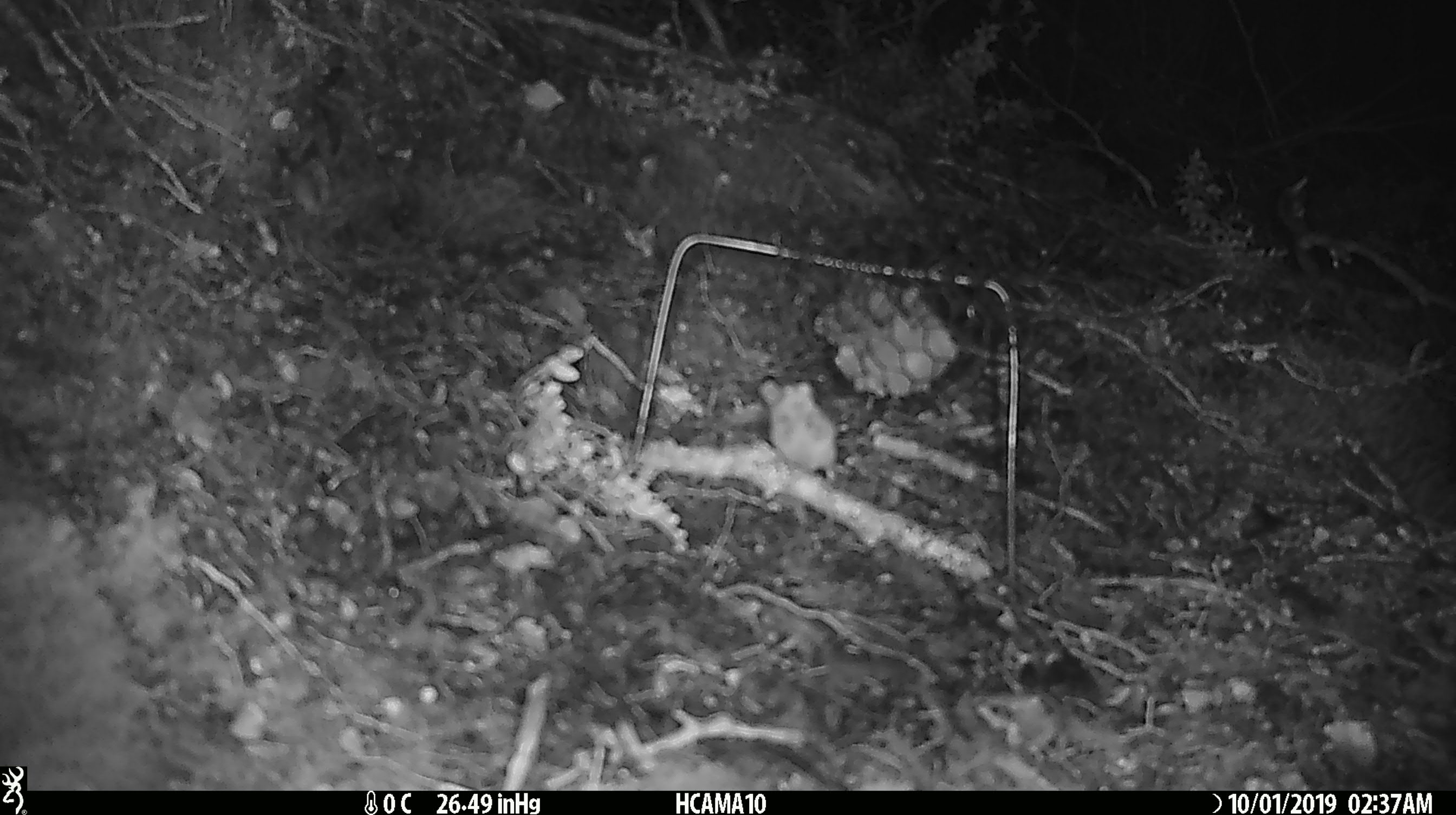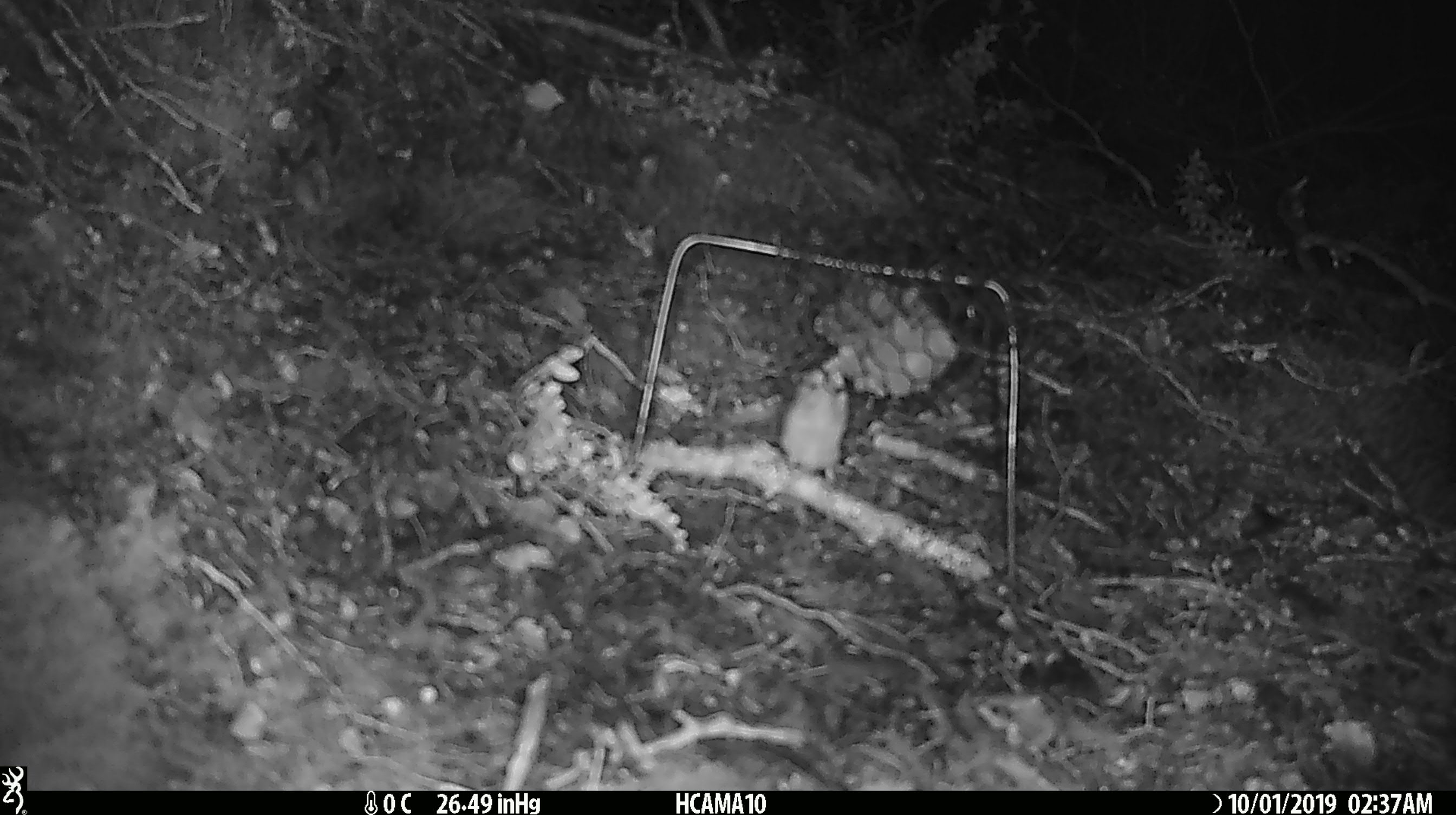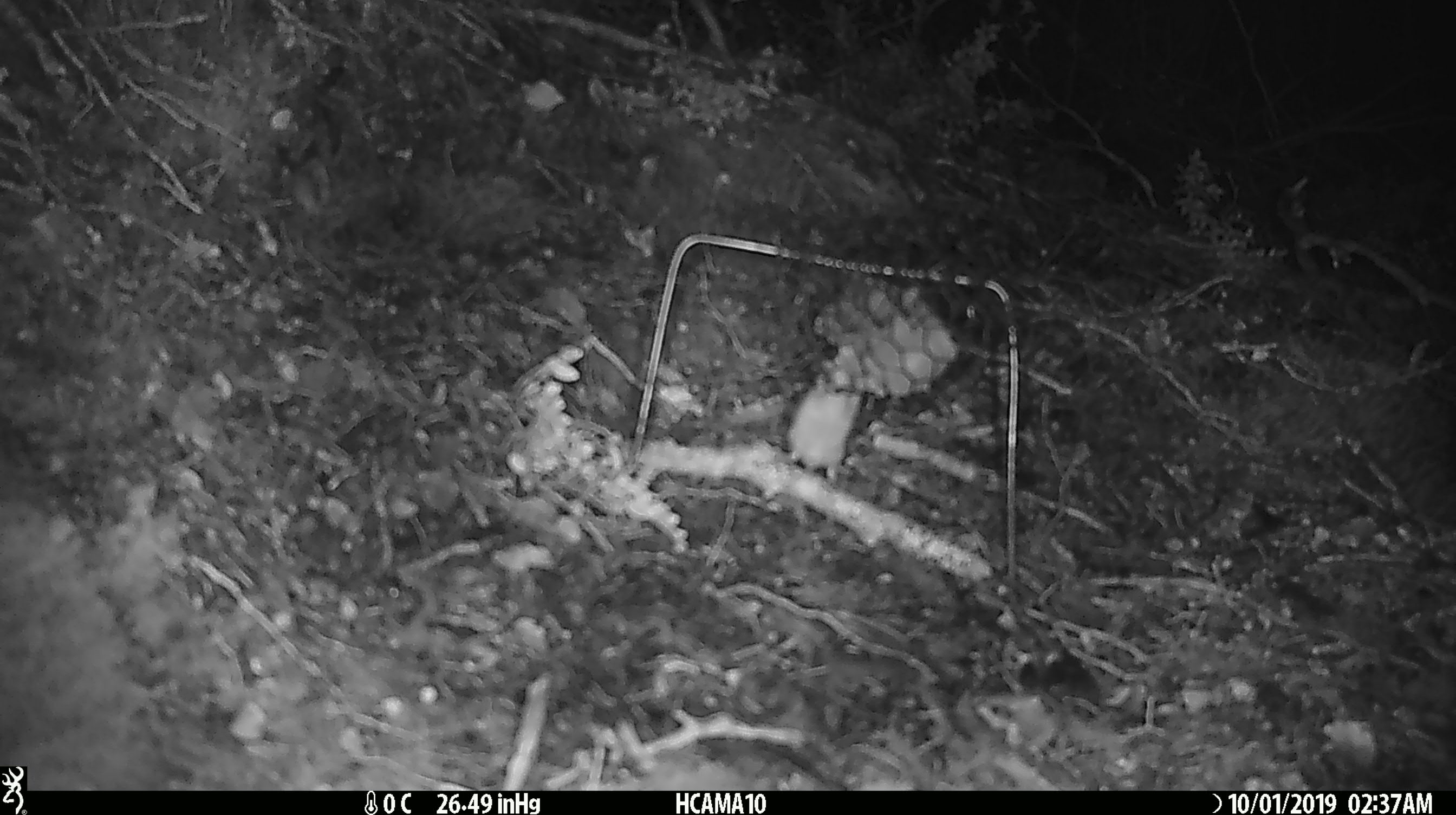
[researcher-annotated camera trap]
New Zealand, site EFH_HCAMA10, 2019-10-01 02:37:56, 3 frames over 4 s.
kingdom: Animalia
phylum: Chordata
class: Mammalia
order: Rodentia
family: Muridae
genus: Mus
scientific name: Mus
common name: mouse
Mouse (Mus).